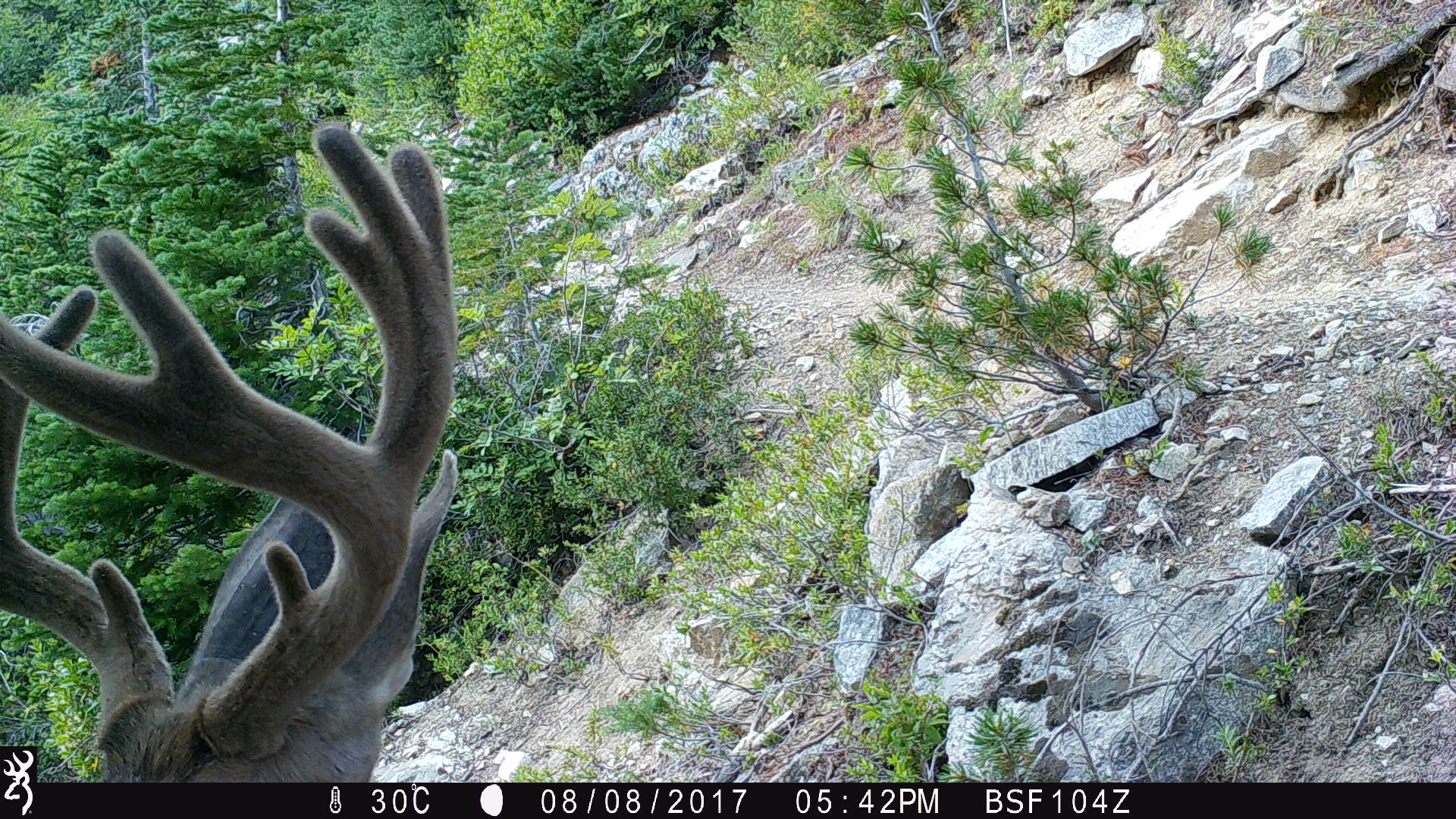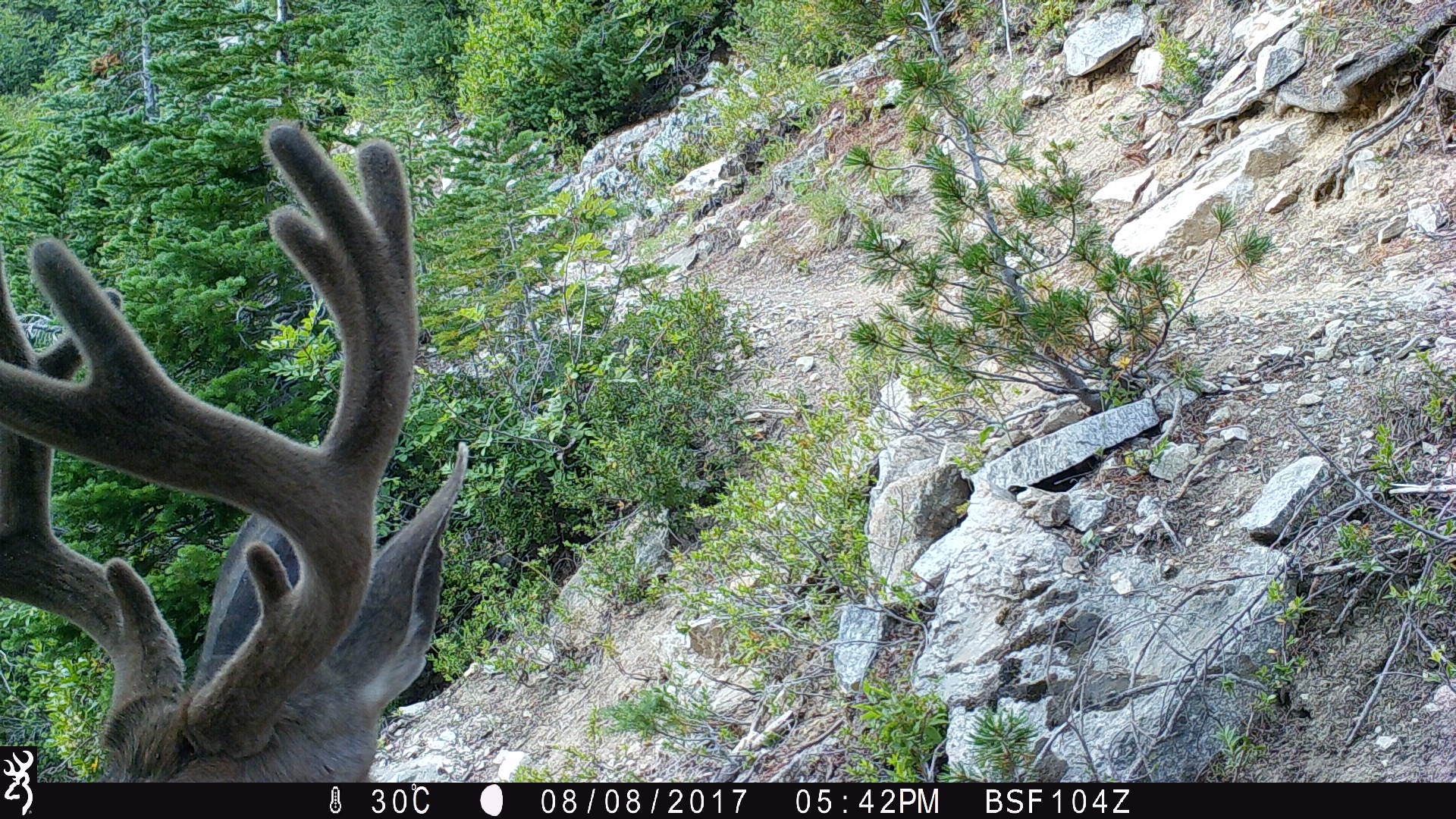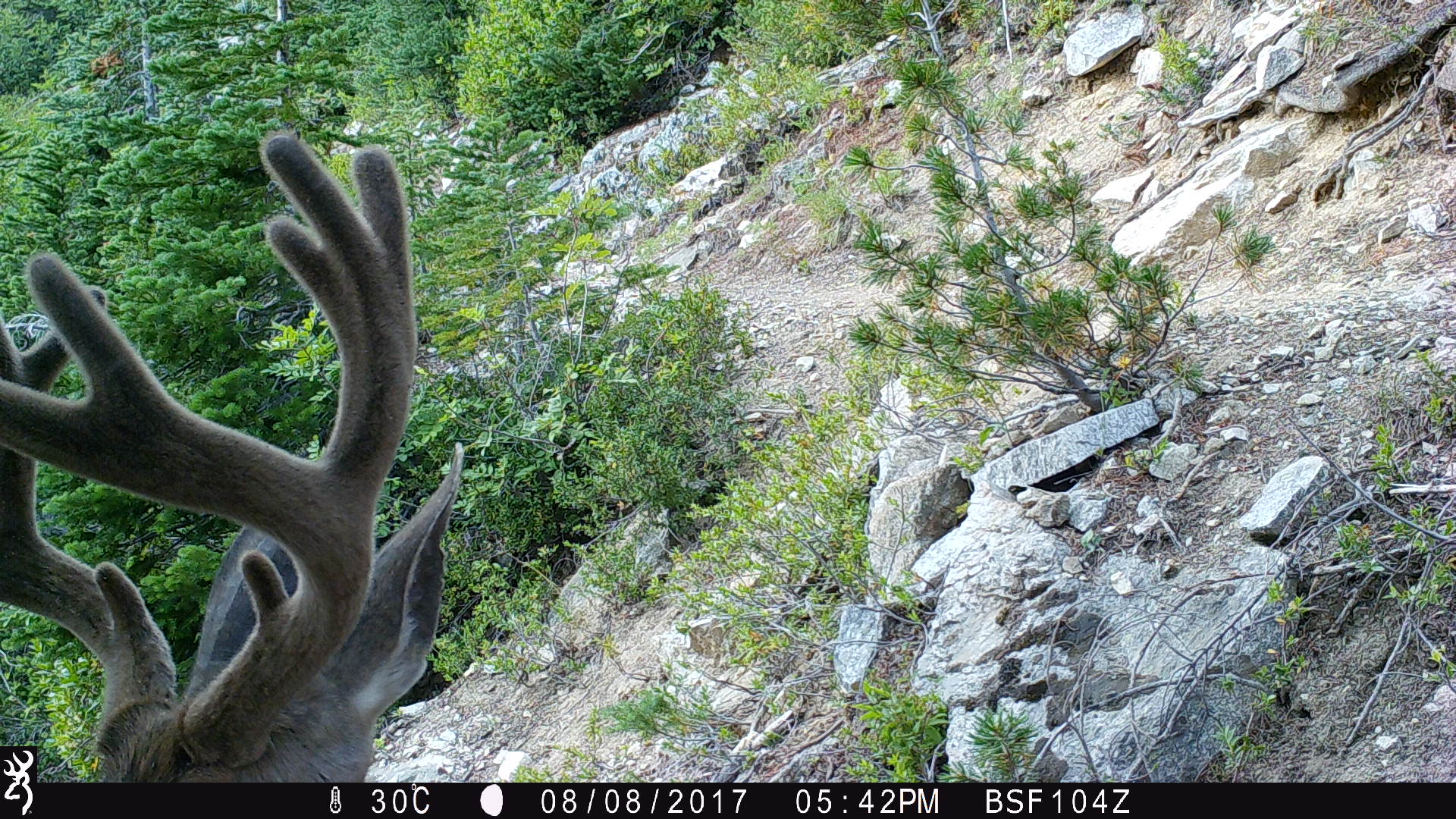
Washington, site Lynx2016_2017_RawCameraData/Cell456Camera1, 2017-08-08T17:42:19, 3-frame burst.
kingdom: Animalia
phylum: Chordata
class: Mammalia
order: Artiodactyla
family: Cervidae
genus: Odocoileus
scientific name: Odocoileus hemionus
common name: mule deer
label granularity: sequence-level